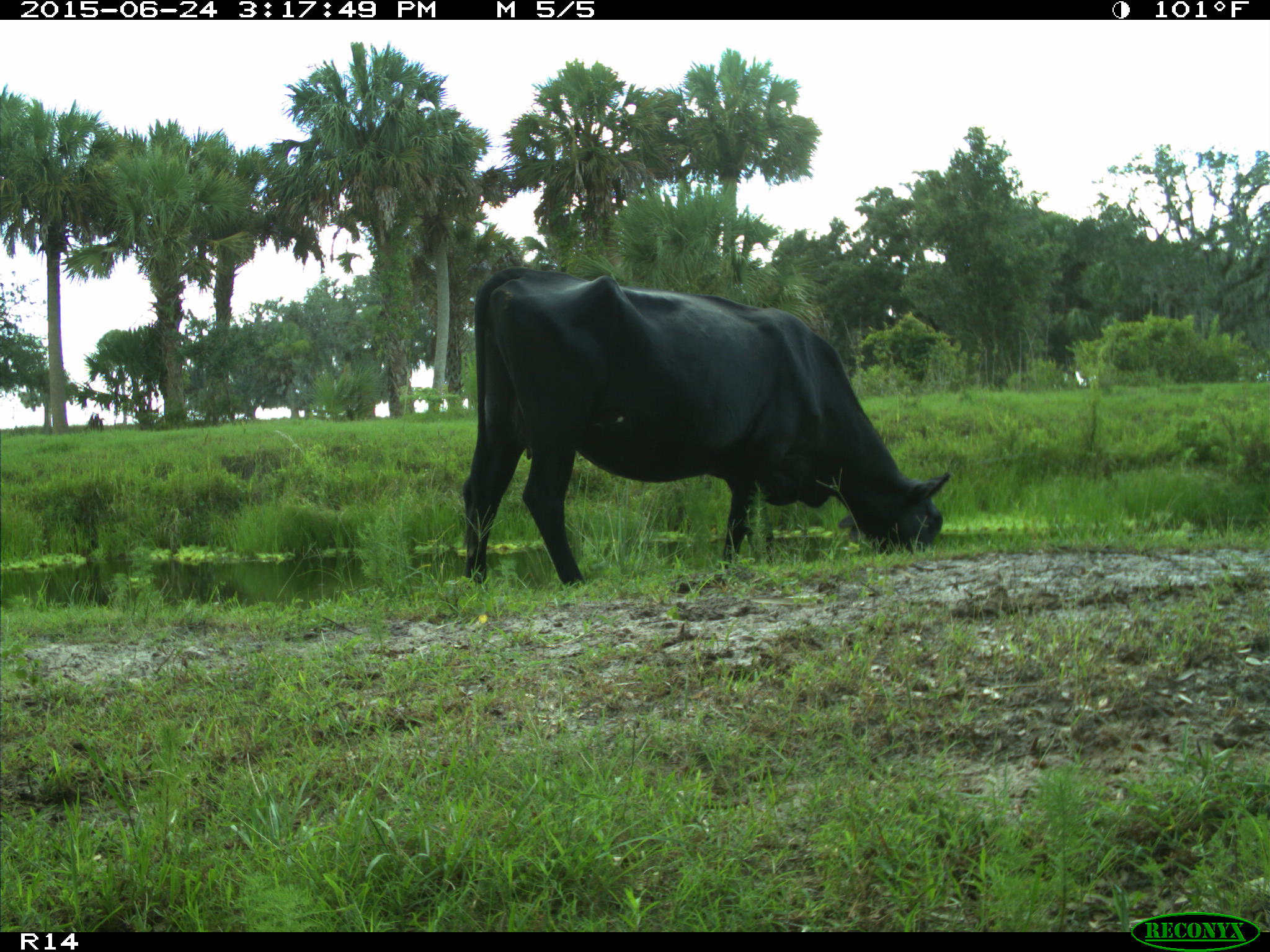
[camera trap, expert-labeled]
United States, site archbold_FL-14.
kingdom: Animalia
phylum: Chordata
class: Mammalia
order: Artiodactyla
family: Bovidae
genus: Bos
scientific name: Bos taurus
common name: domestic cow